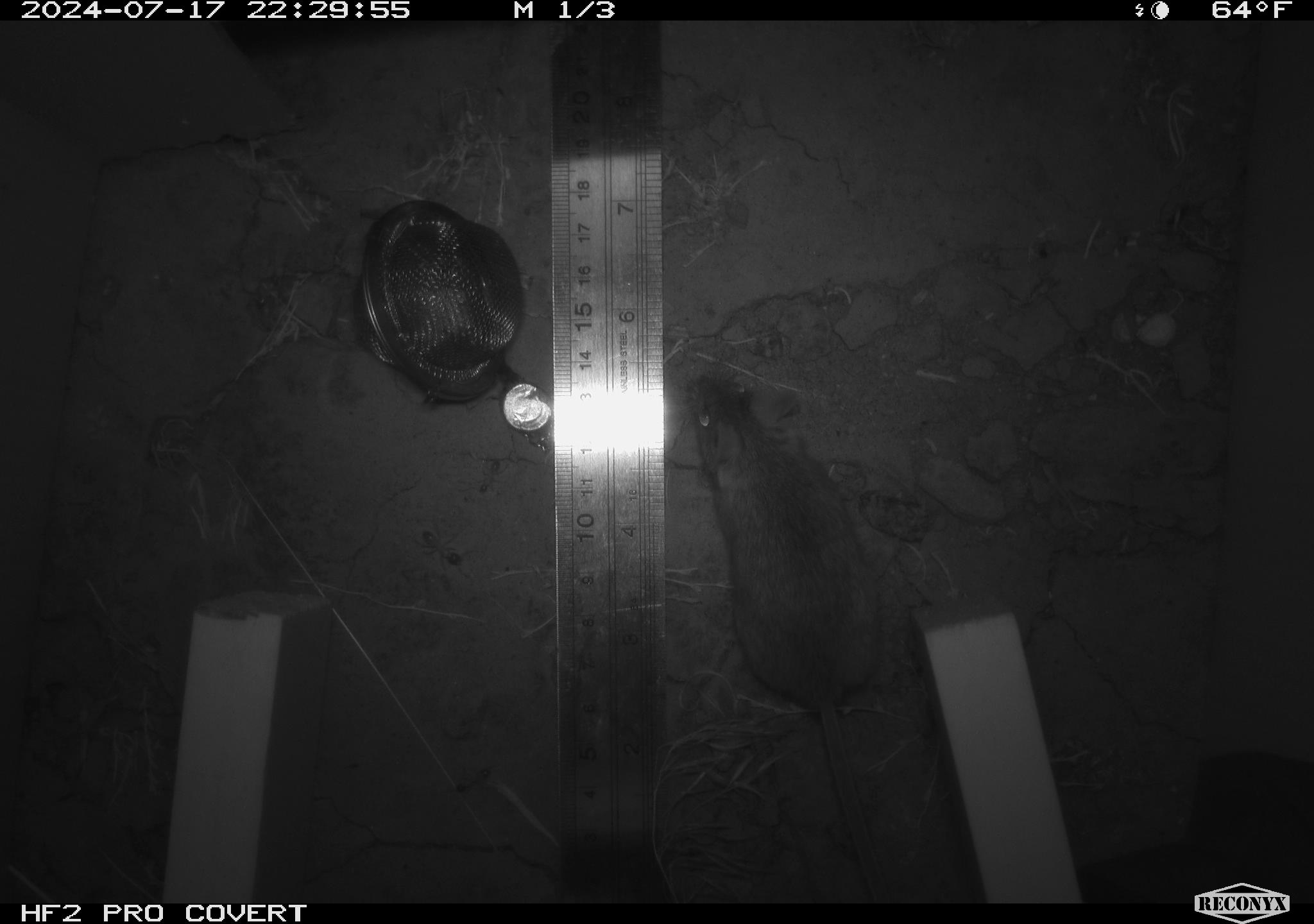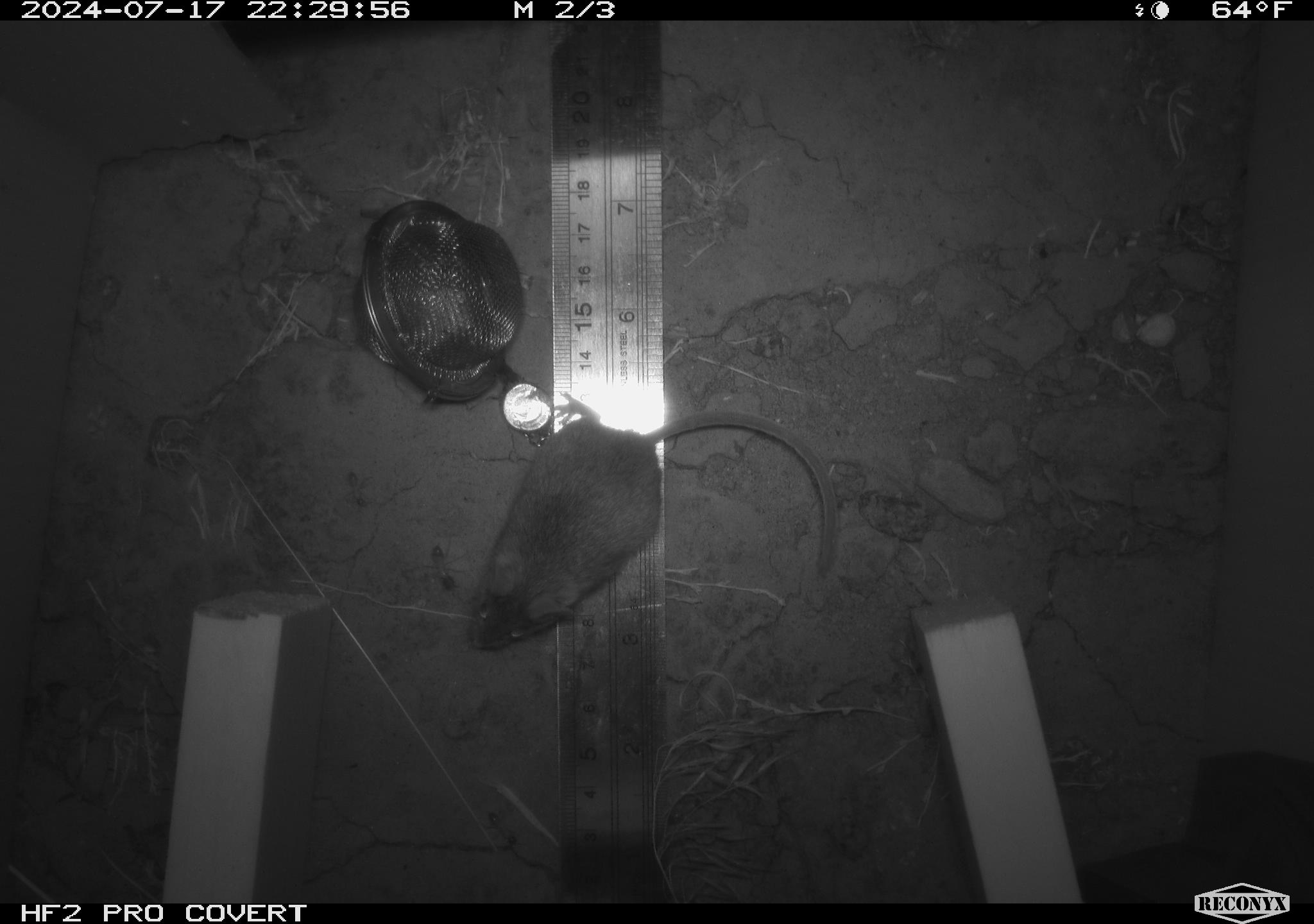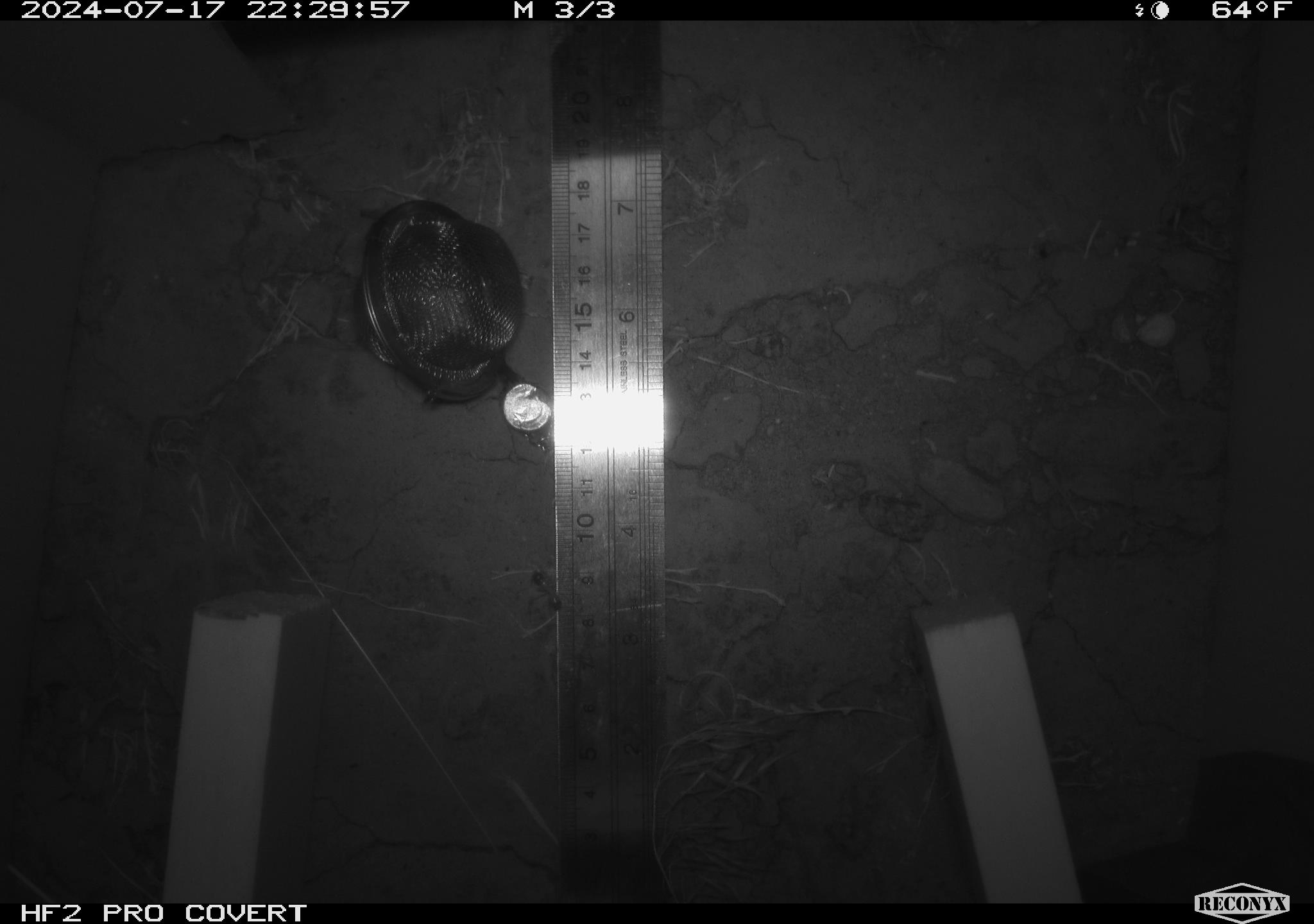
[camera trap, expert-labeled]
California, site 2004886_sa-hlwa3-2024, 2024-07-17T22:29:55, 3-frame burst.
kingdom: Animalia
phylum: Chordata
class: Mammalia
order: Rodentia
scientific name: Rodentia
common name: mouse species